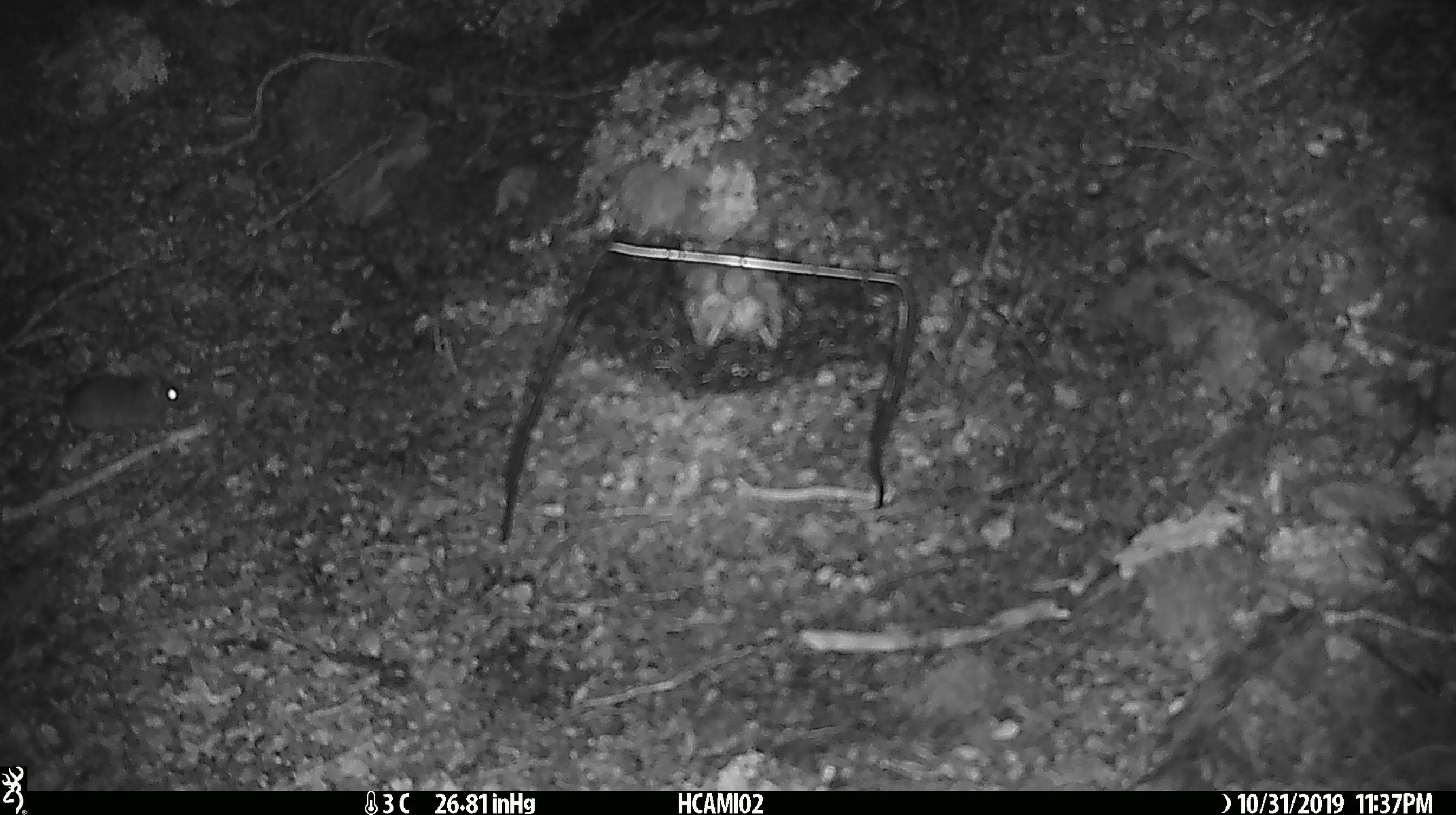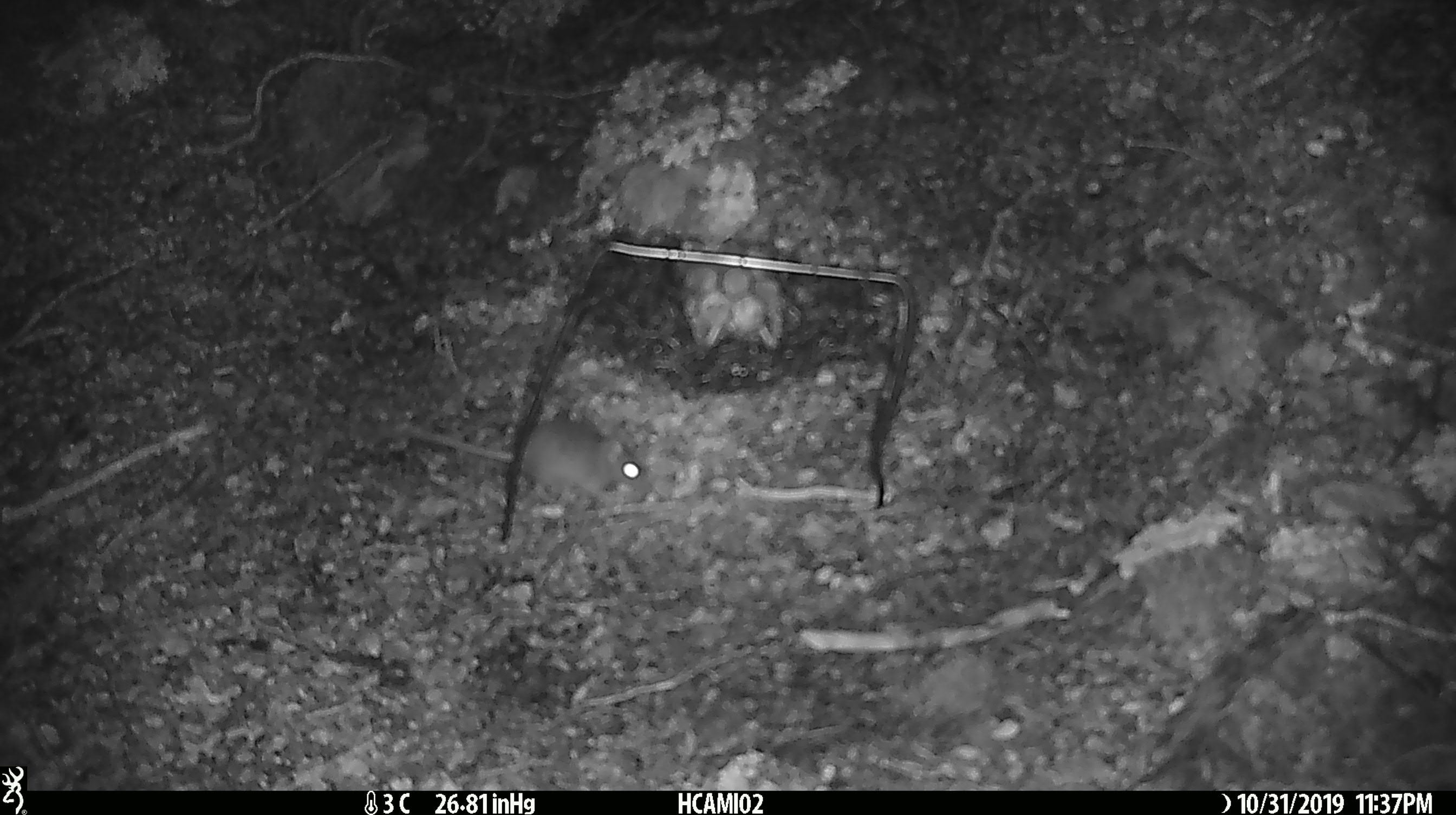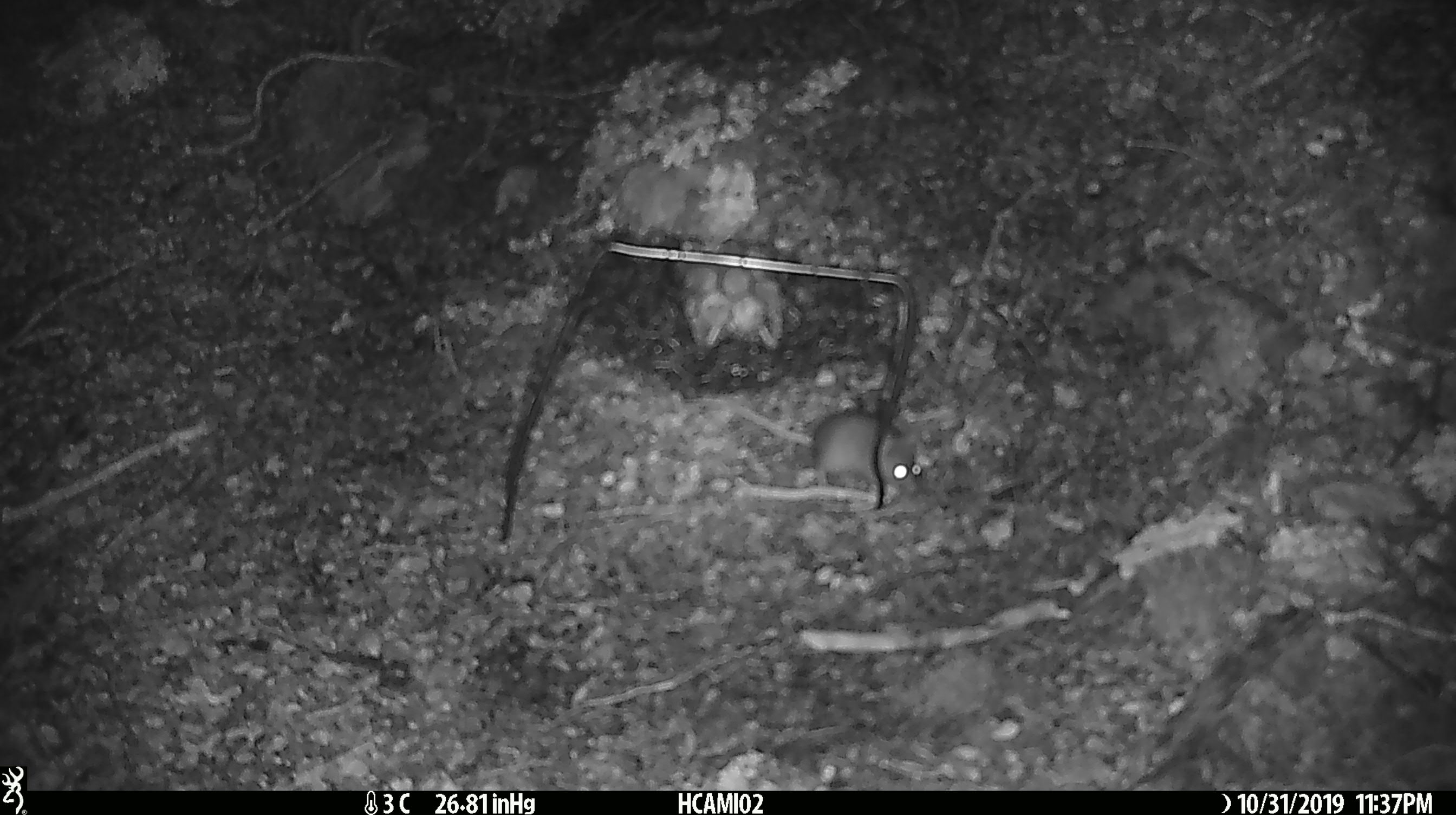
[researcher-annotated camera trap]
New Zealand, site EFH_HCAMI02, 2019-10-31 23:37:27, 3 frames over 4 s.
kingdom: Animalia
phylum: Chordata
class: Mammalia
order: Rodentia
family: Muridae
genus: Mus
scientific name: Mus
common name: mouse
Mouse (Mus).